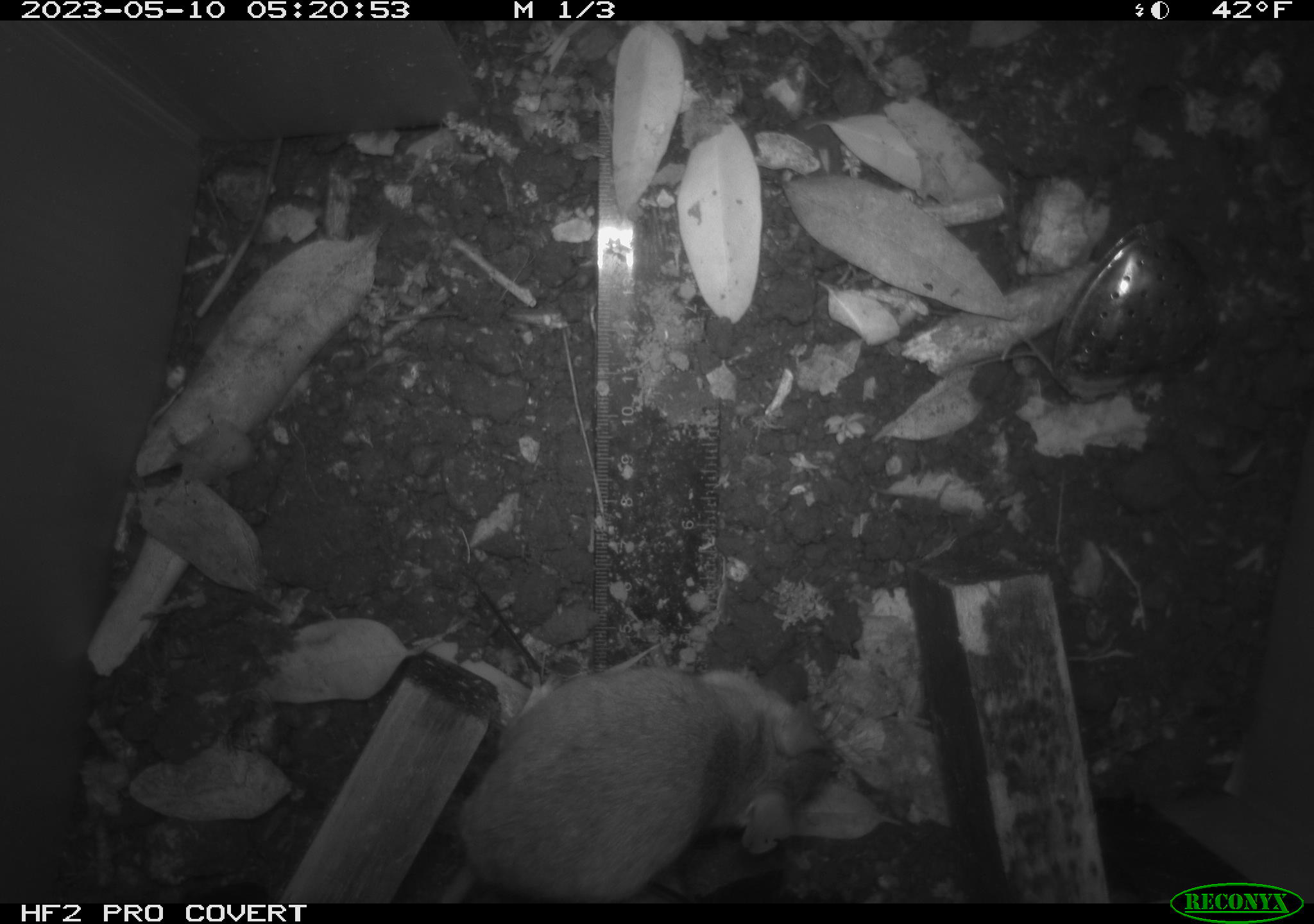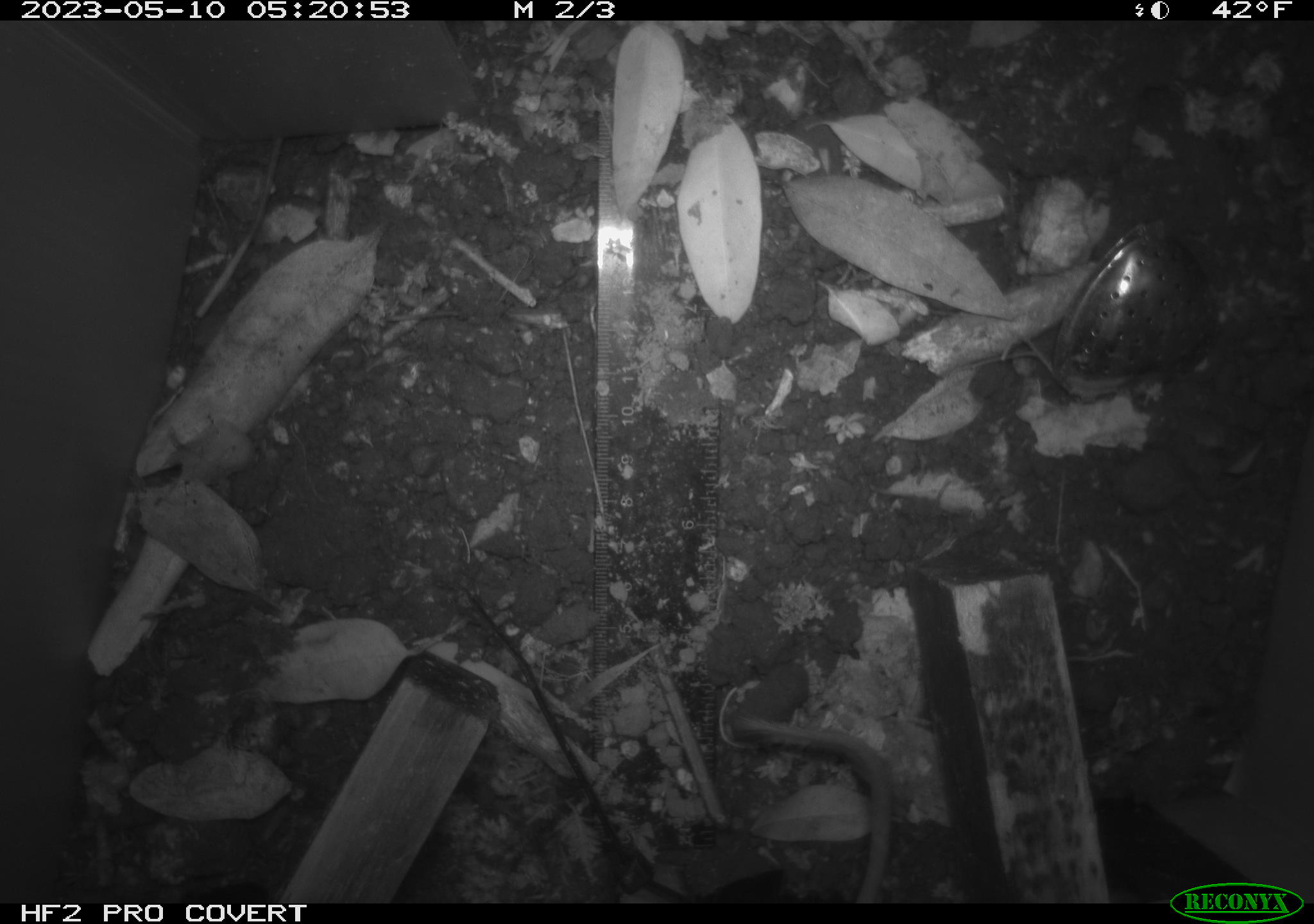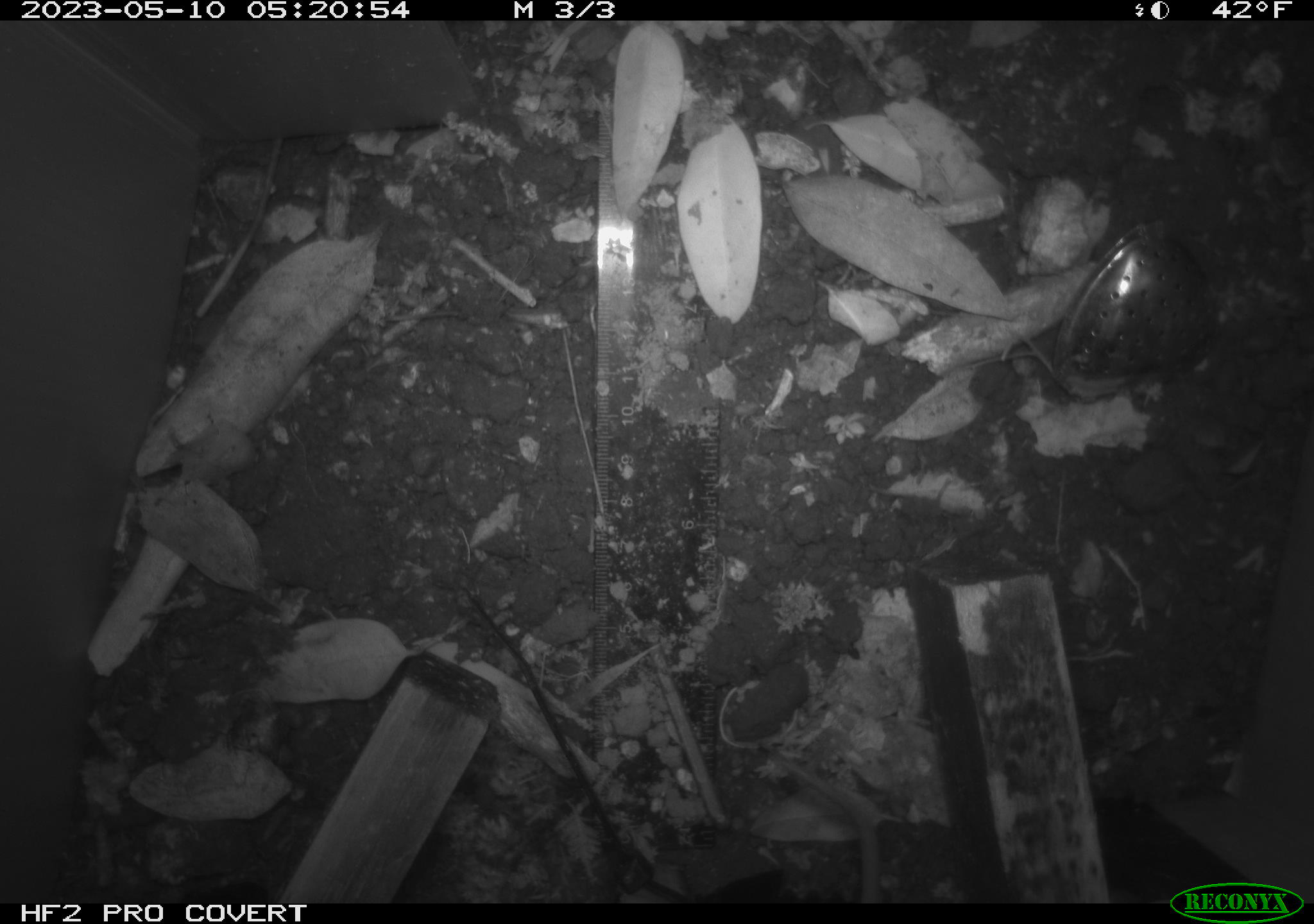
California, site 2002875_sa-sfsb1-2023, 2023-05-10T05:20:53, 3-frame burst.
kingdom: Animalia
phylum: Chordata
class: Mammalia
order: Rodentia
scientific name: Rodentia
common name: mouse species